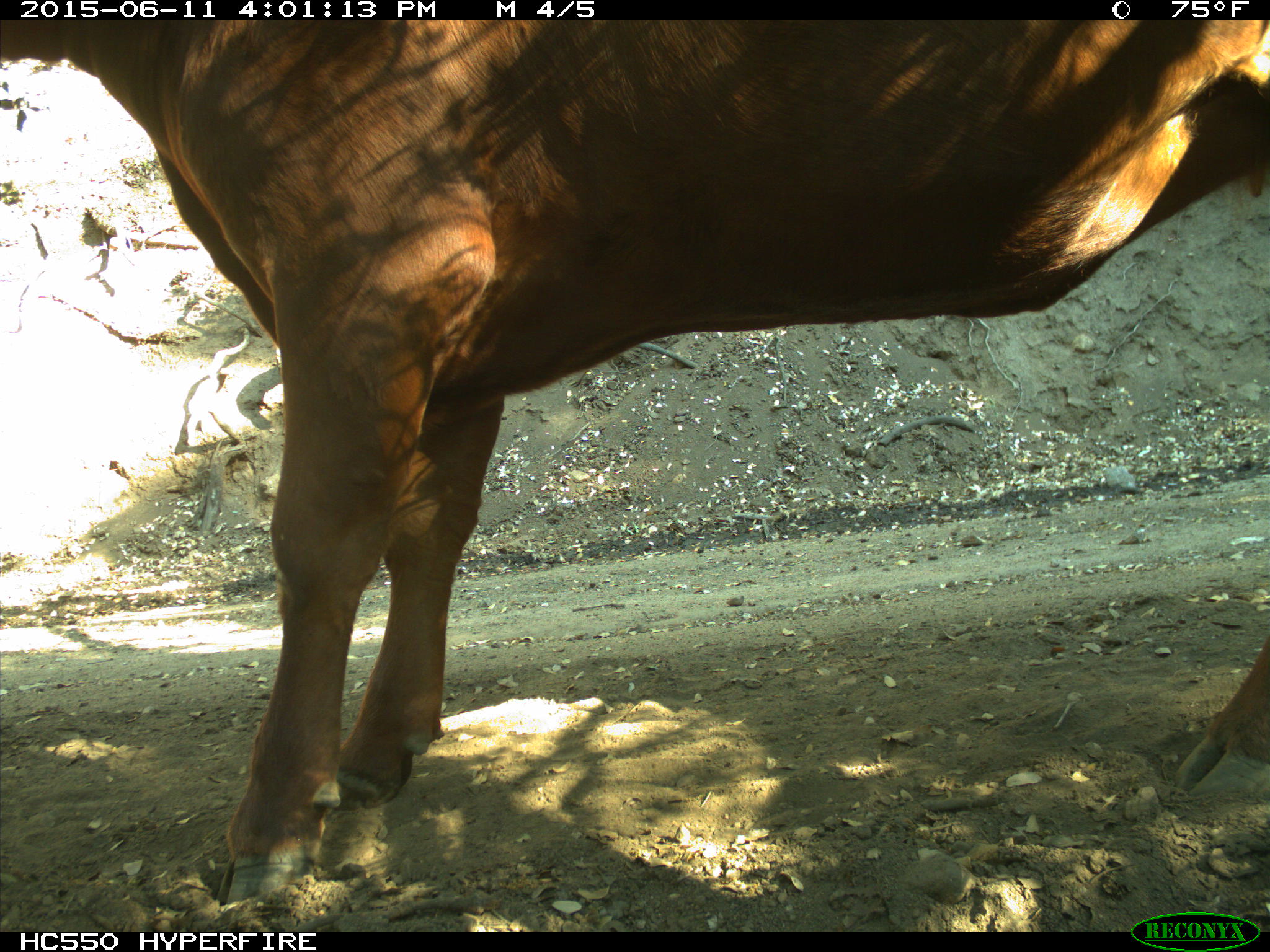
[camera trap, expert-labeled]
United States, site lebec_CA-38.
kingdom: Animalia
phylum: Chordata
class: Mammalia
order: Artiodactyla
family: Bovidae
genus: Bos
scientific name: Bos taurus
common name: domestic cow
Bos taurus (domestic cow).